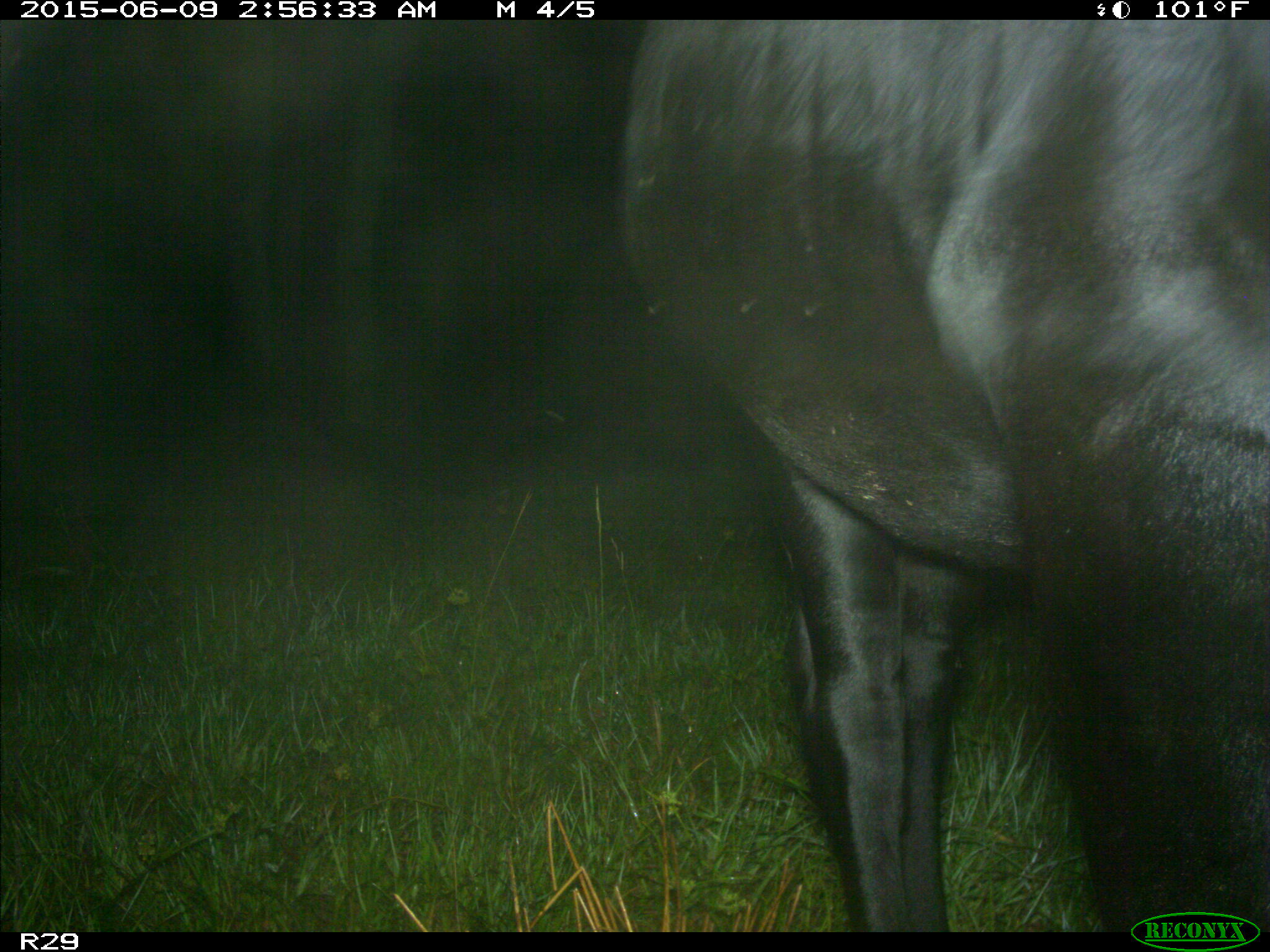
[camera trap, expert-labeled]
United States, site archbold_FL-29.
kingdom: Animalia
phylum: Chordata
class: Mammalia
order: Artiodactyla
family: Bovidae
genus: Bos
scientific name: Bos taurus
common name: domestic cow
Bos taurus (domestic cow).